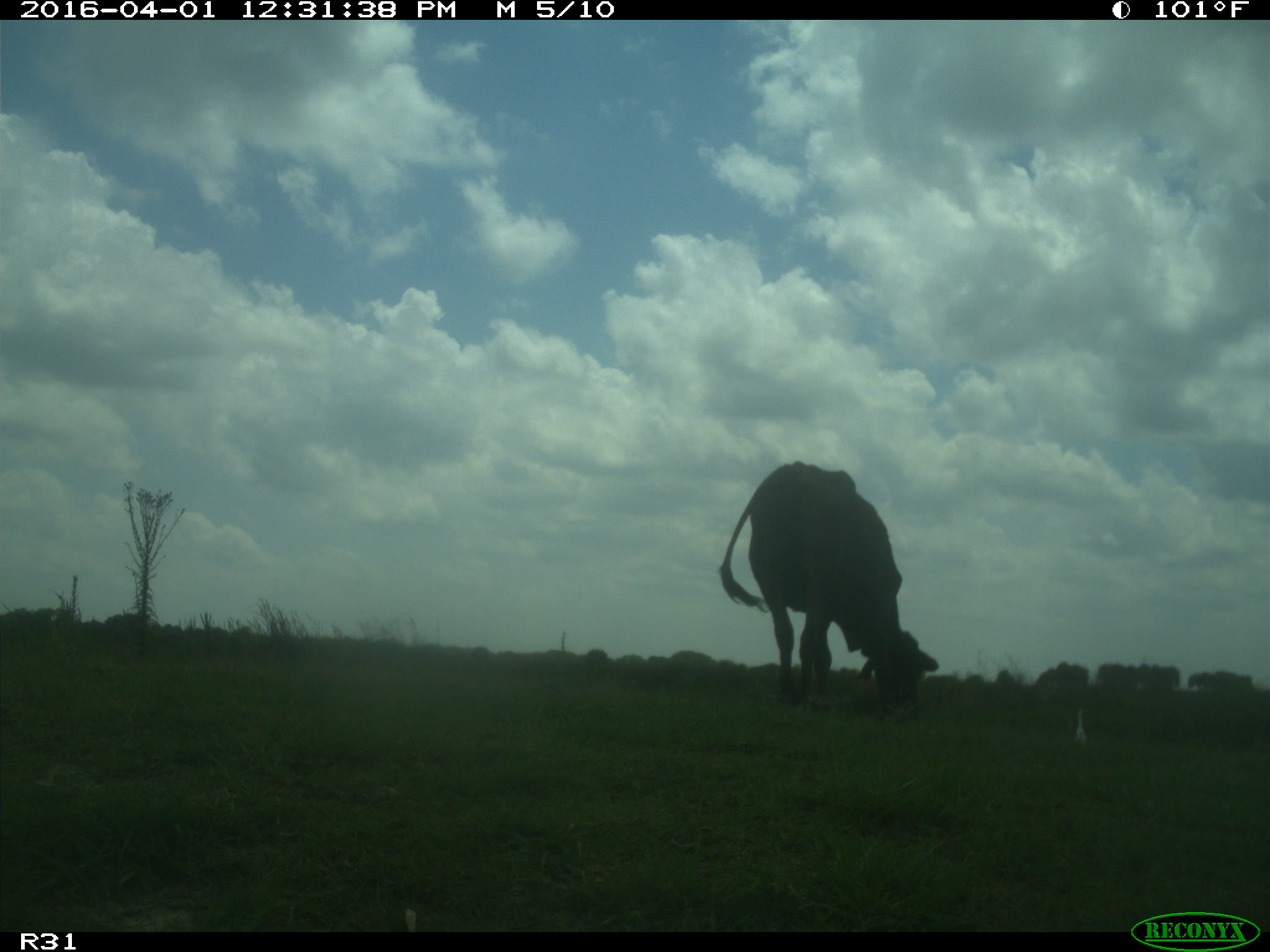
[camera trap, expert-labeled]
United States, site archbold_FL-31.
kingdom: Animalia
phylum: Chordata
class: Mammalia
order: Artiodactyla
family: Bovidae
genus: Bos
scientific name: Bos taurus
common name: domestic cow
Bos taurus (domestic cow).